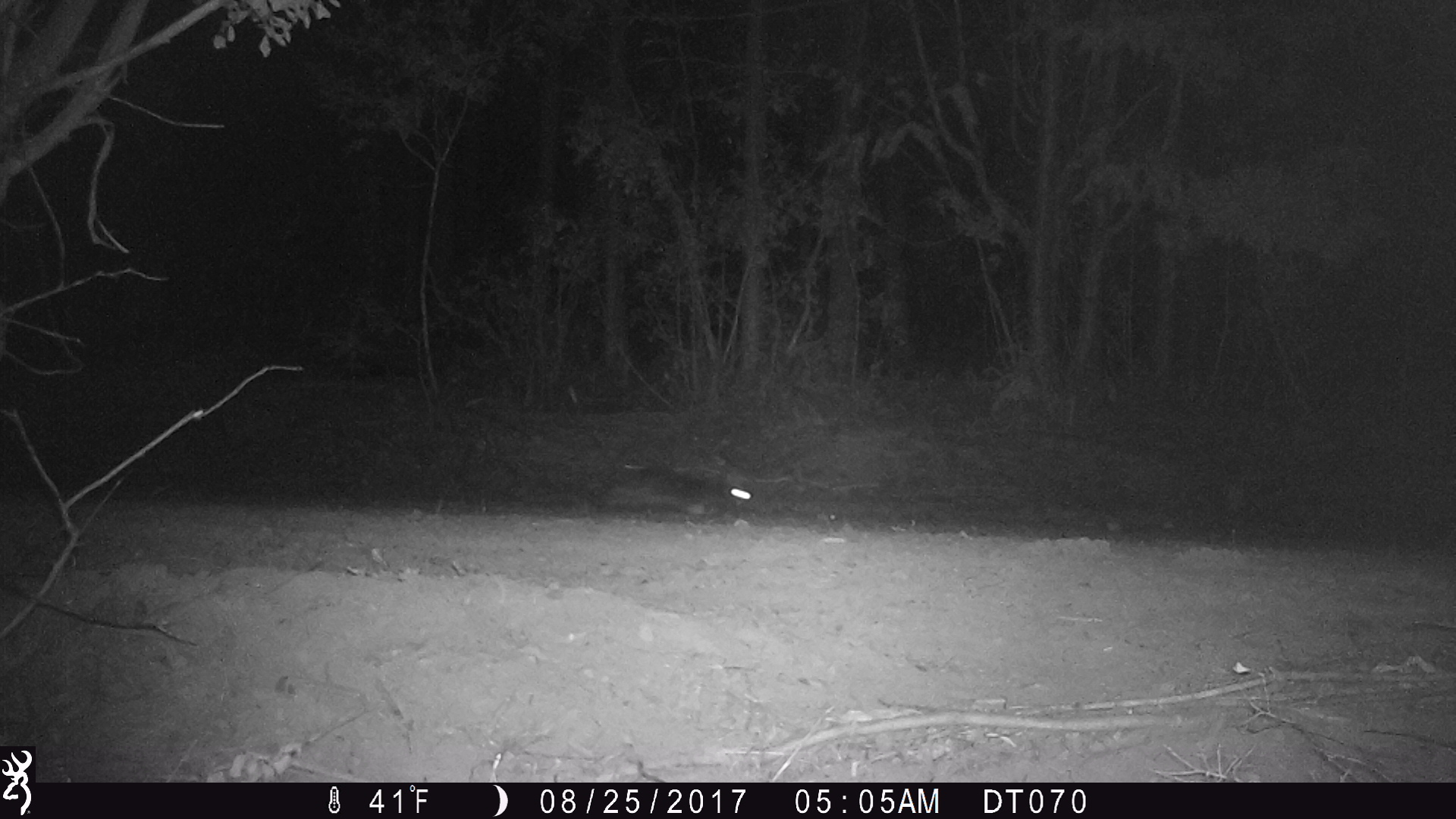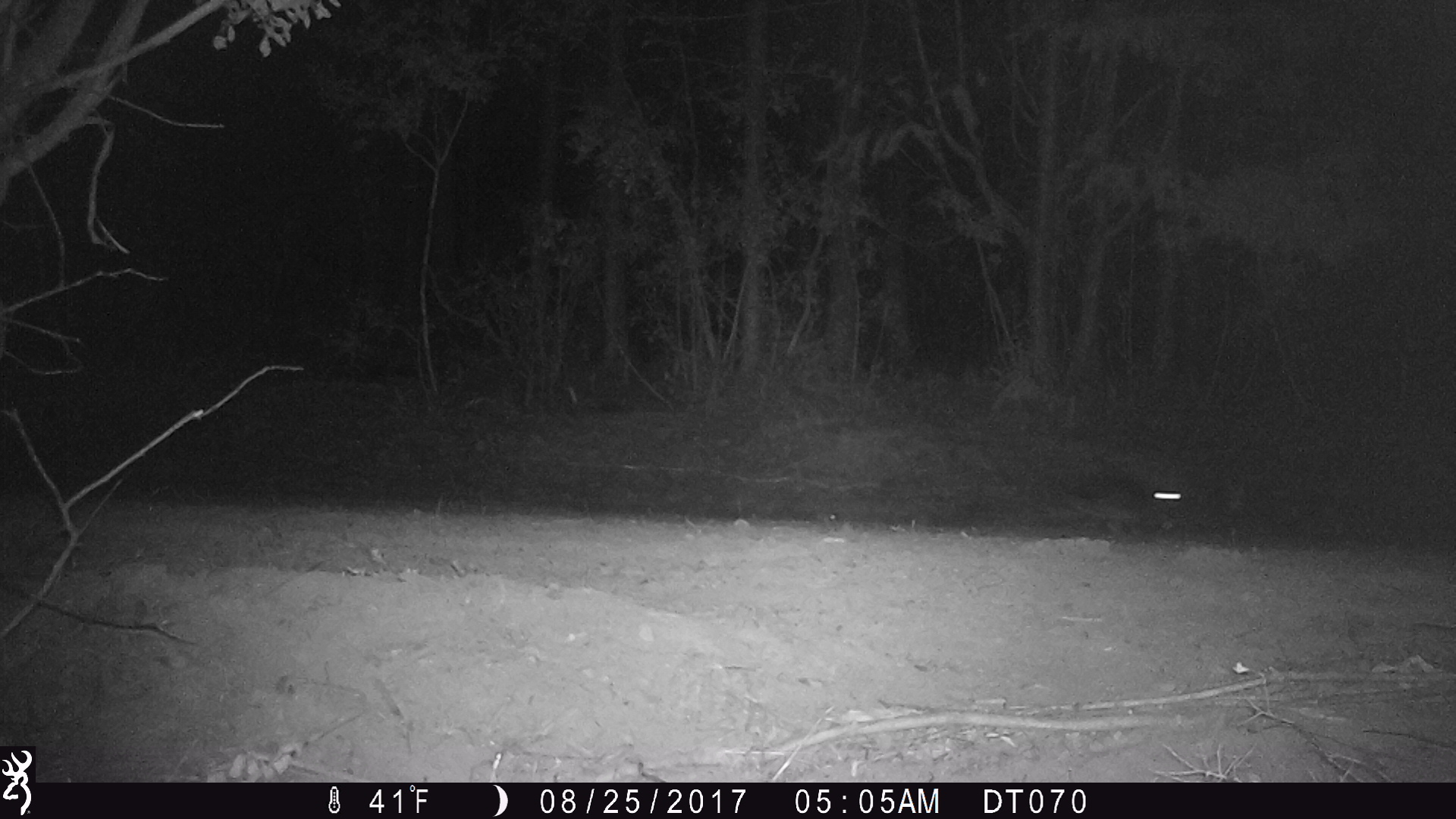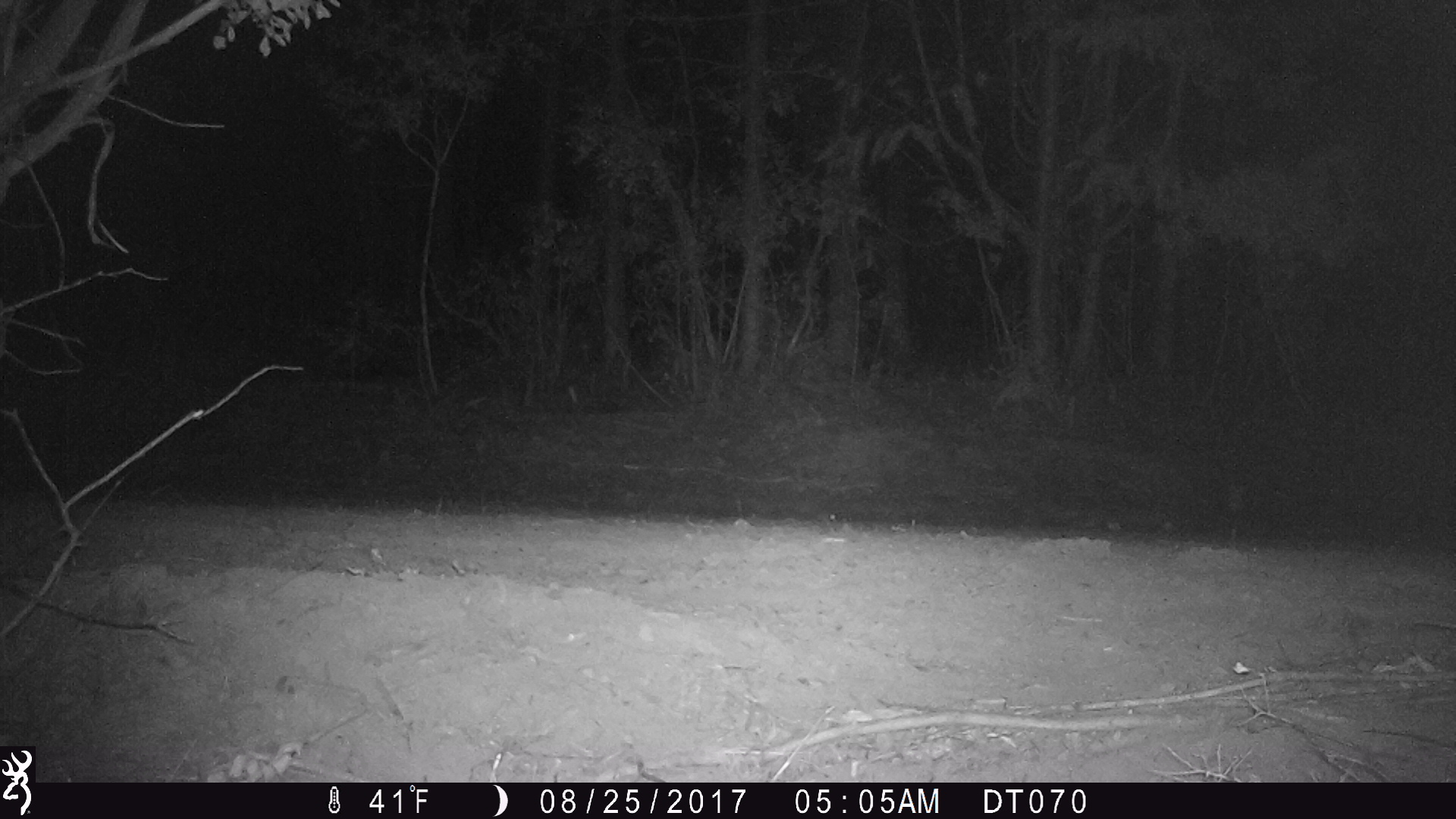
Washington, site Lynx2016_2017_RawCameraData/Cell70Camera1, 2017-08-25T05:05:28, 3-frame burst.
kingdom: Animalia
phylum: Chordata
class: Mammalia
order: Lagomorpha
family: Leporidae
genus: Lepus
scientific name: Lepus americanus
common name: snowshoe hare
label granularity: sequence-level